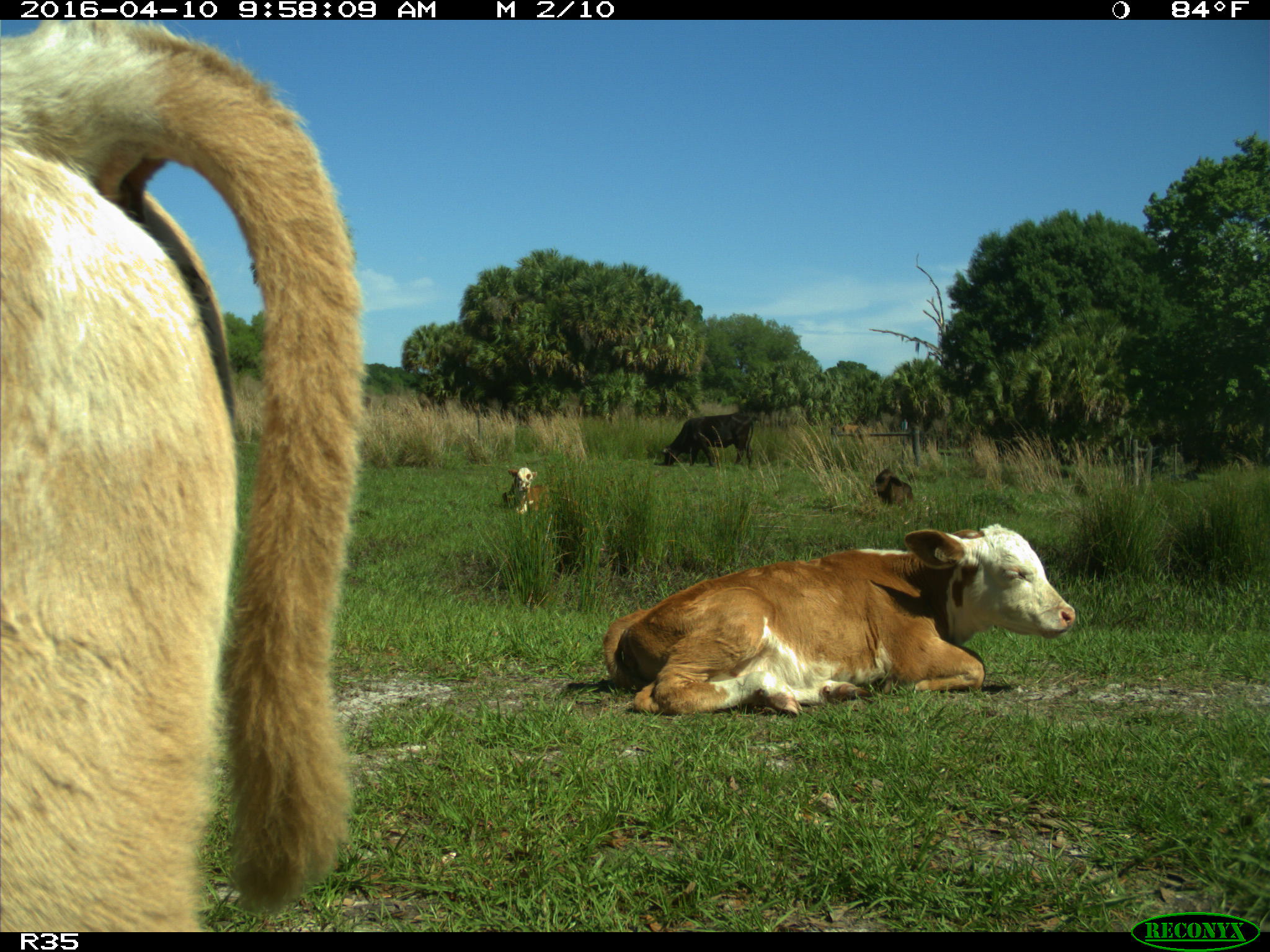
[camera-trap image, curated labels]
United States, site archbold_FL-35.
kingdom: Animalia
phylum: Chordata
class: Mammalia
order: Artiodactyla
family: Bovidae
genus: Bos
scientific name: Bos taurus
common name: domestic cow